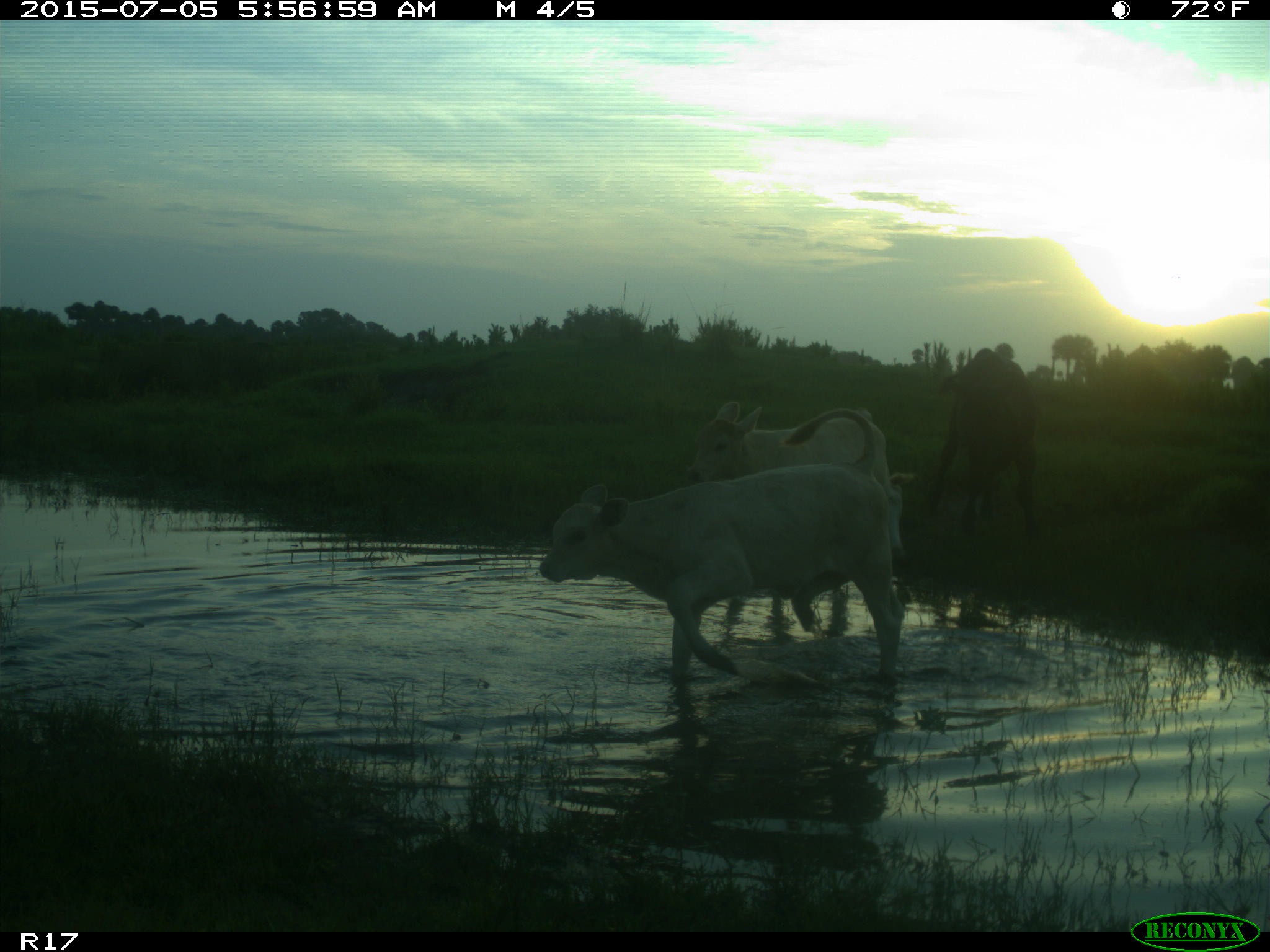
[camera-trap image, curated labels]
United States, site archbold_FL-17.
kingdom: Animalia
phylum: Chordata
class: Mammalia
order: Artiodactyla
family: Bovidae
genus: Bos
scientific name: Bos taurus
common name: domestic cow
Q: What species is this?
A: Bos taurus (domestic cow).